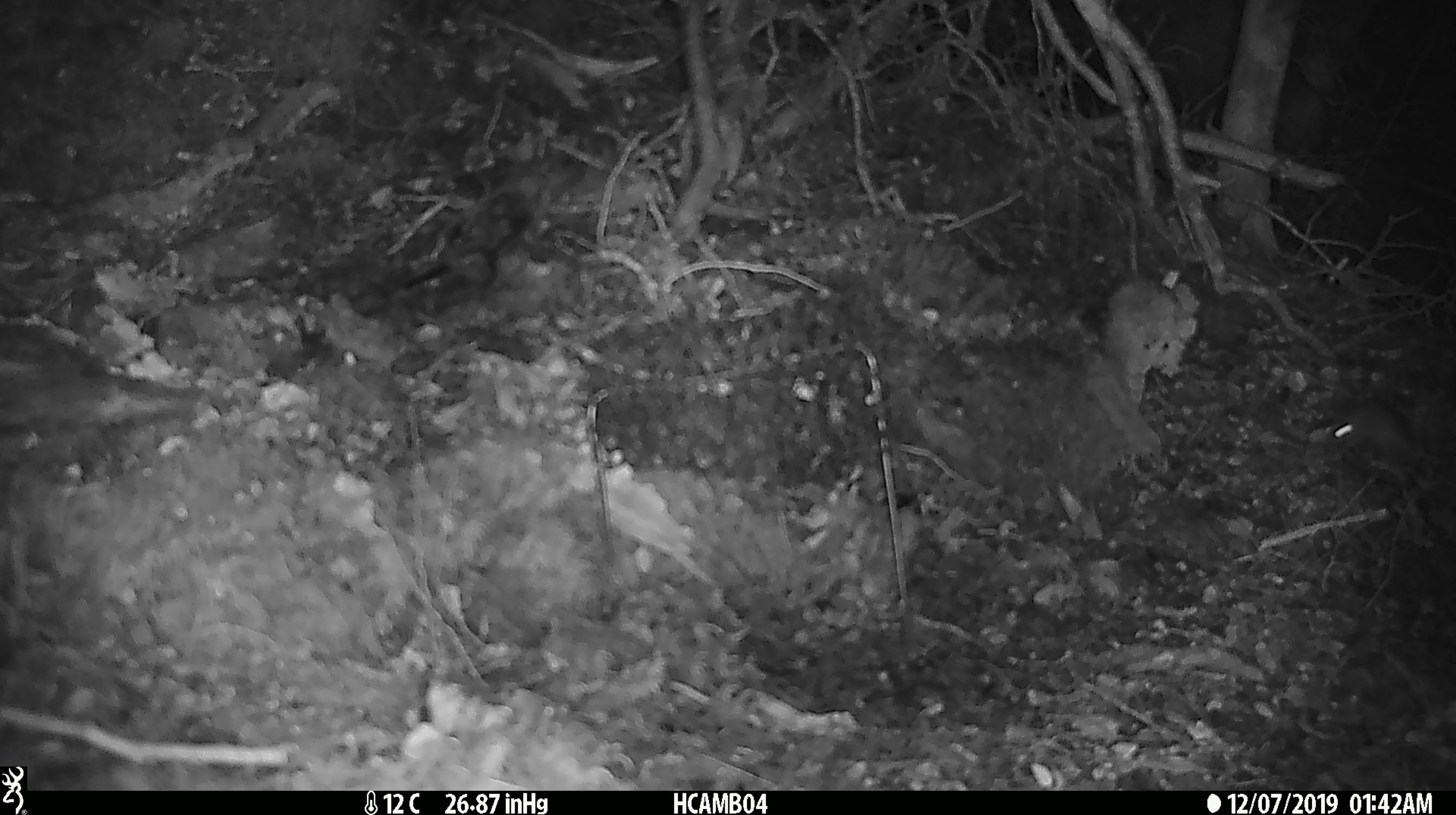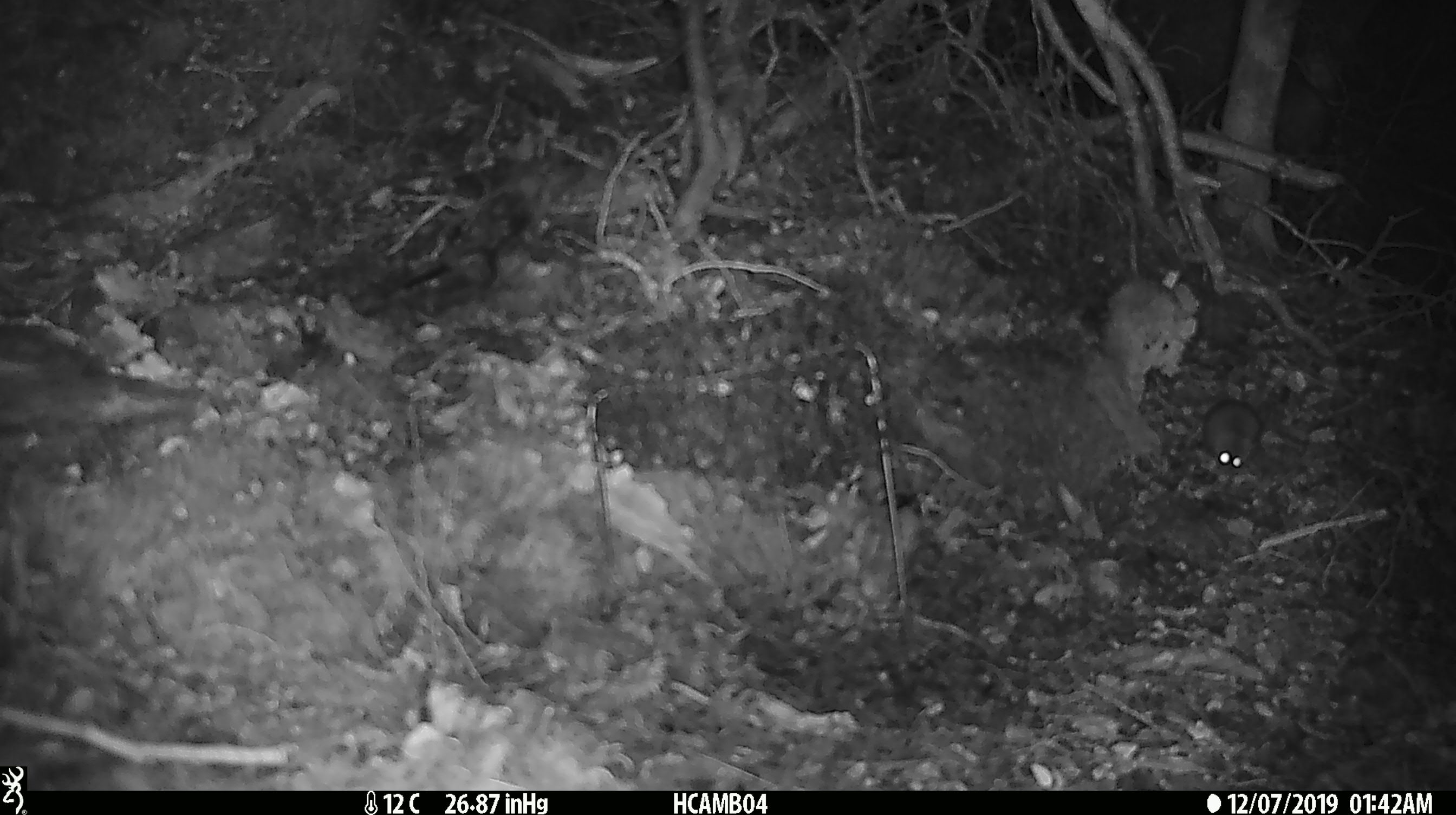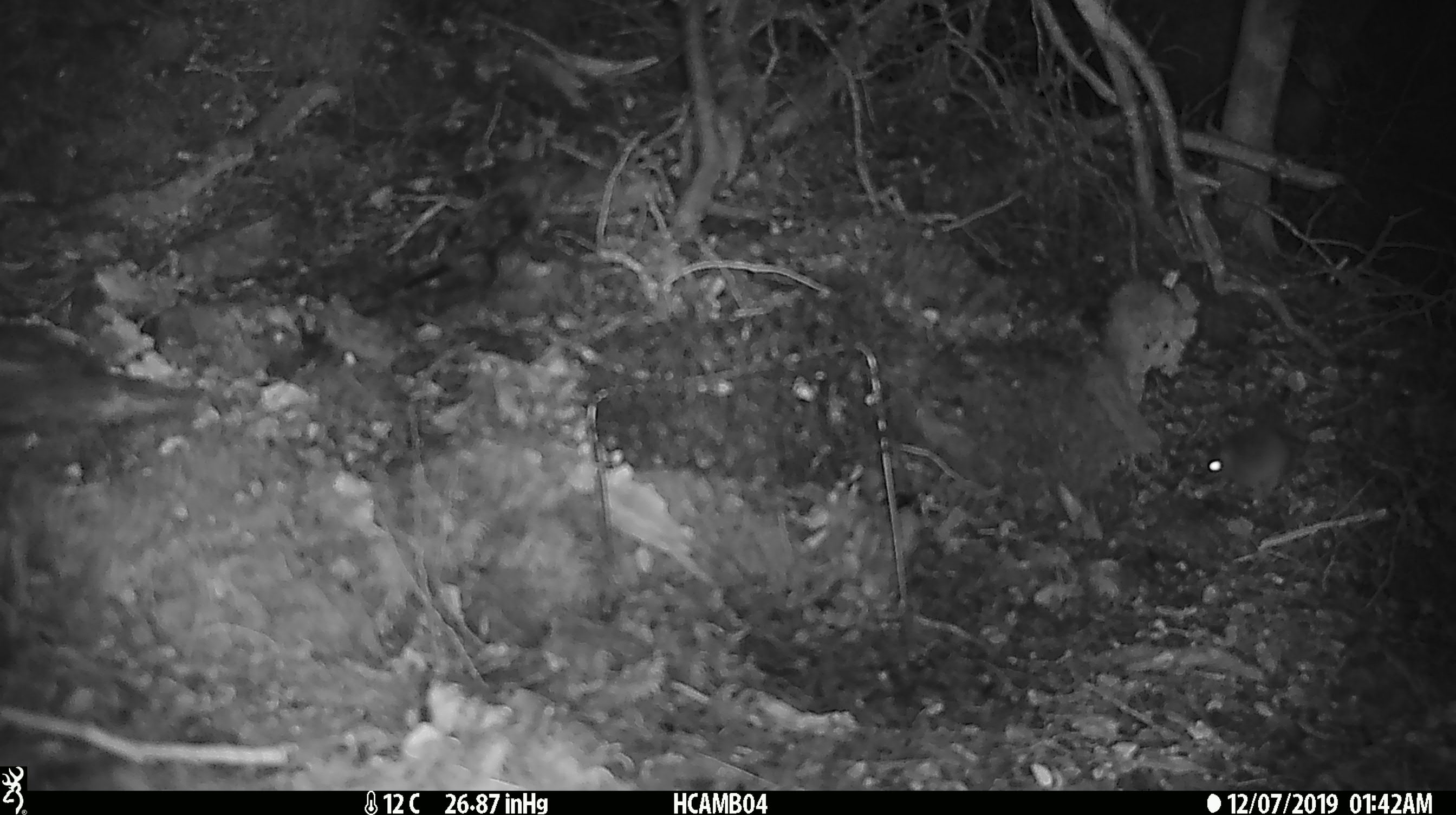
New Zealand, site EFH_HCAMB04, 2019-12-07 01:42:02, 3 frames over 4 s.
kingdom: Animalia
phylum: Chordata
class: Mammalia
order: Rodentia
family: Muridae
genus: Mus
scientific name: Mus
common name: mouse